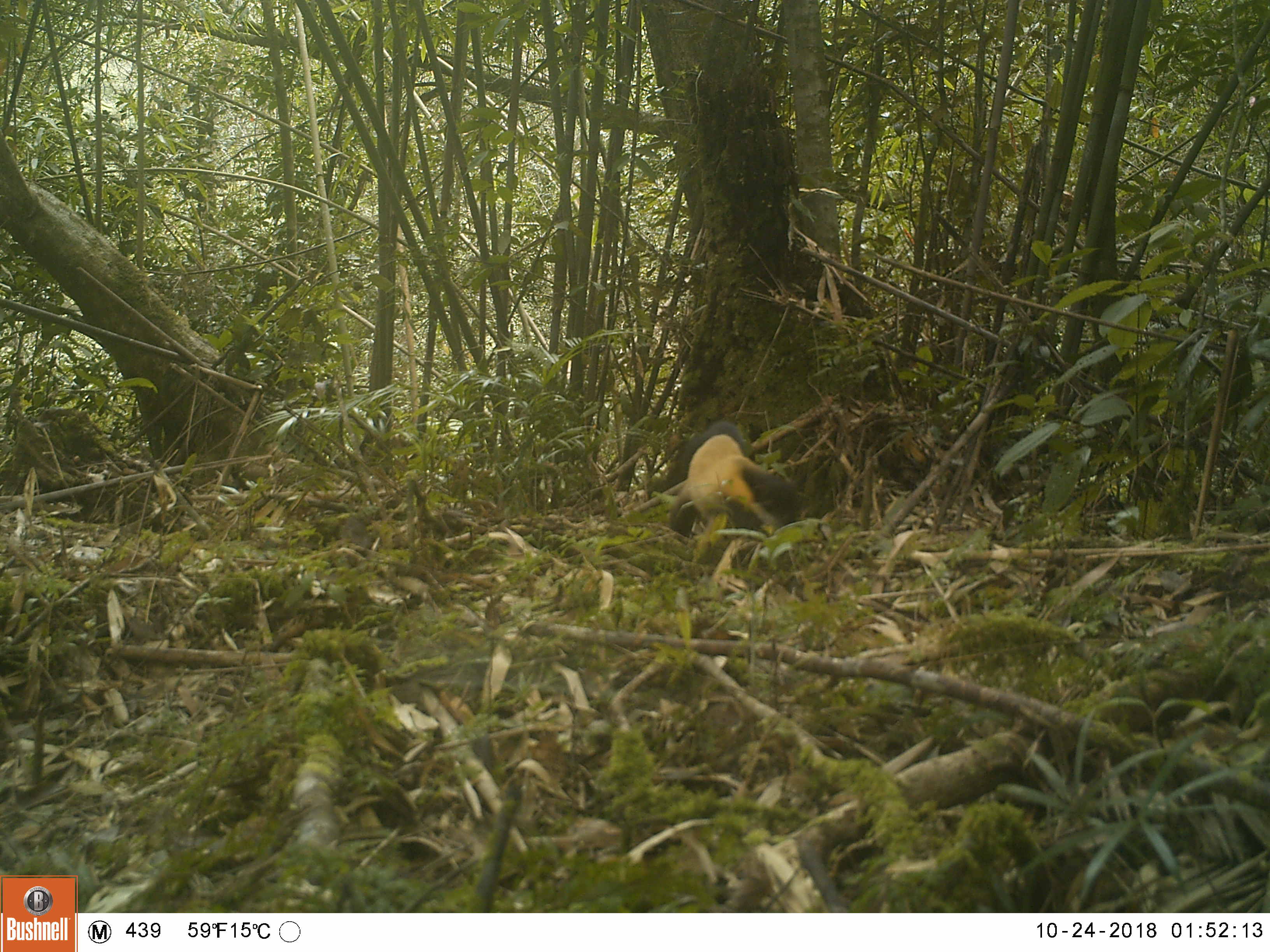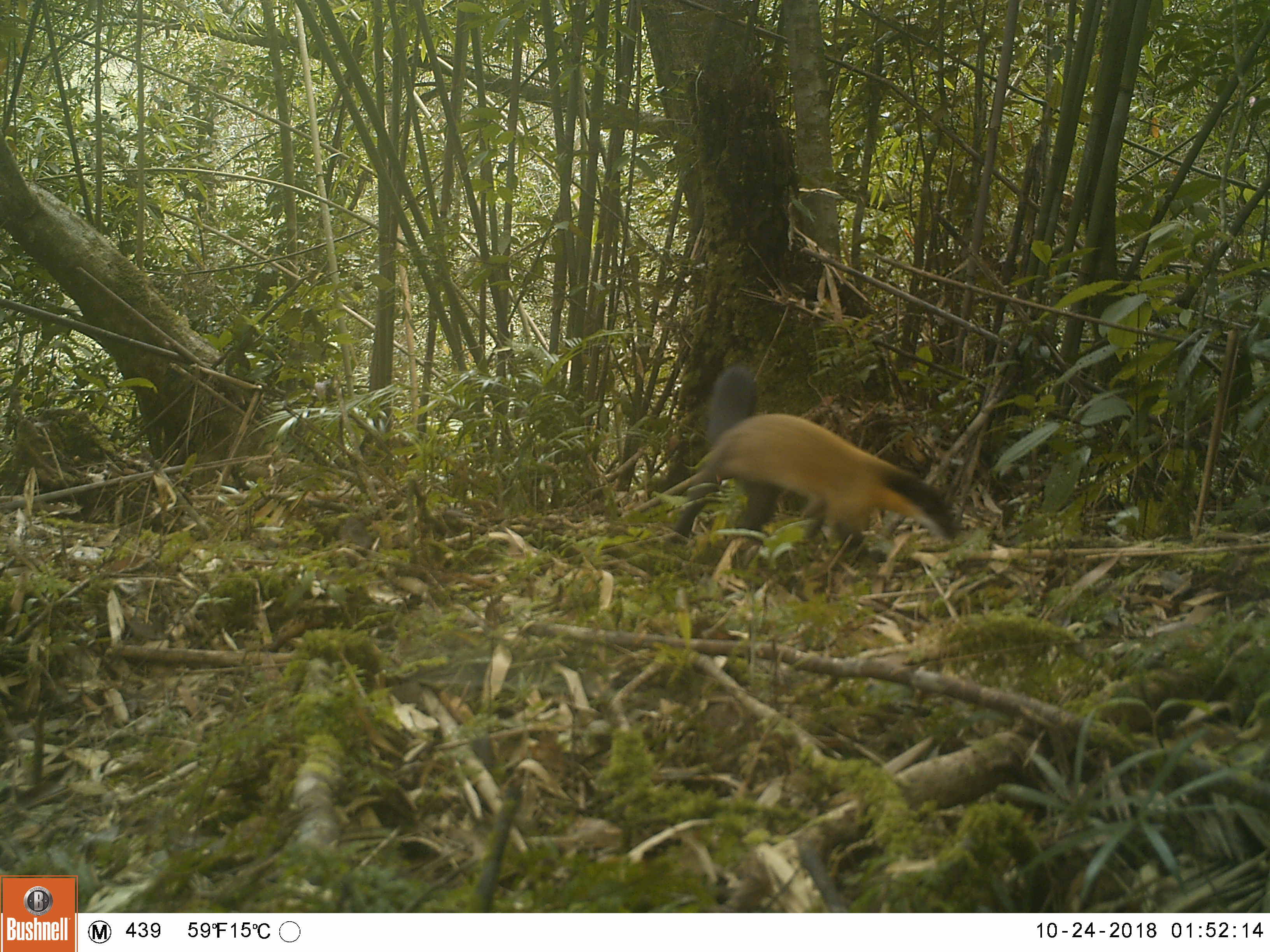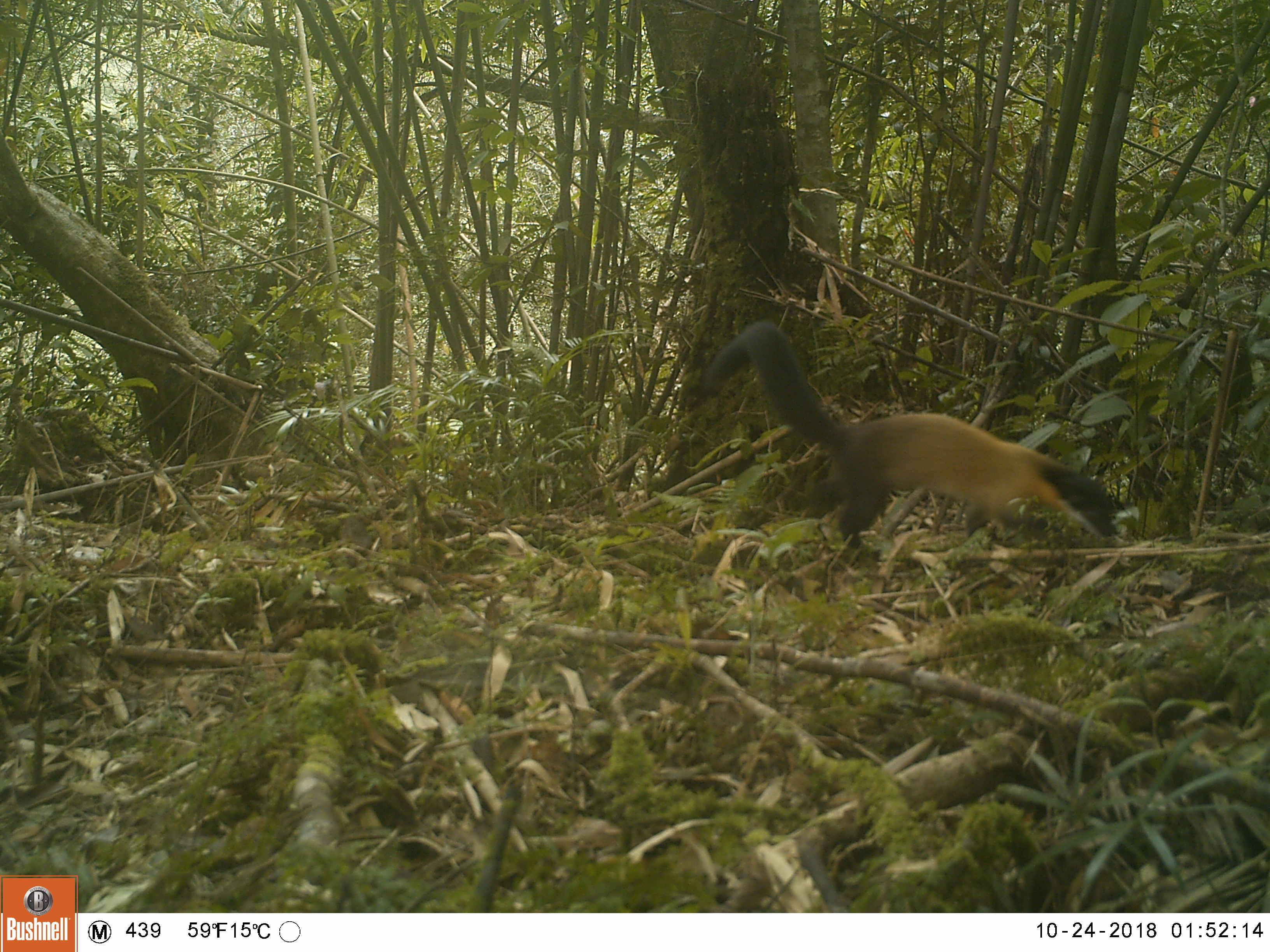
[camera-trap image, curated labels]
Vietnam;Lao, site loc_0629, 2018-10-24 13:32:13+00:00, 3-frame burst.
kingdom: Animalia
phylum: Chordata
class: Mammalia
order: Carnivora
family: Mustelidae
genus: Martes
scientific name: Martes flavigula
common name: yellow-throated marten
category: yellow throated marten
Yellow throated marten (yellow-throated marten) (Martes flavigula). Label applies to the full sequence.